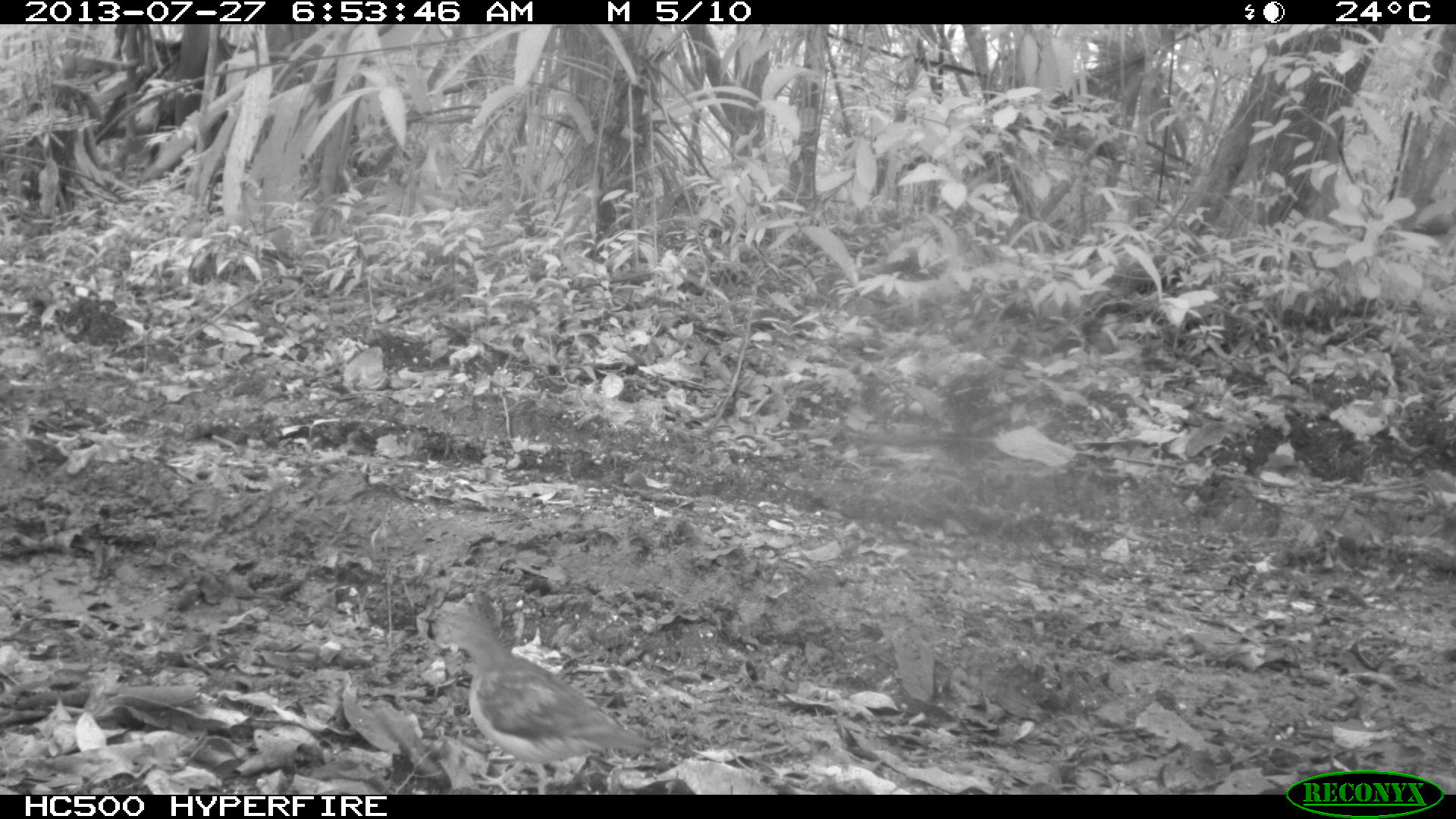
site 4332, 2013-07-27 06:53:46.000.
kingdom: Animalia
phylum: Chordata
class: Aves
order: Columbiformes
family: Columbidae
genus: Geotrygon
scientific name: Geotrygon montana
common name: ruddy quail-dove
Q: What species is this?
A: Geotrygon montana (ruddy quail-dove).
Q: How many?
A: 1.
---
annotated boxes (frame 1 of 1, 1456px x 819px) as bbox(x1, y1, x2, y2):
geotrygon montana: bbox(436, 605, 656, 795)